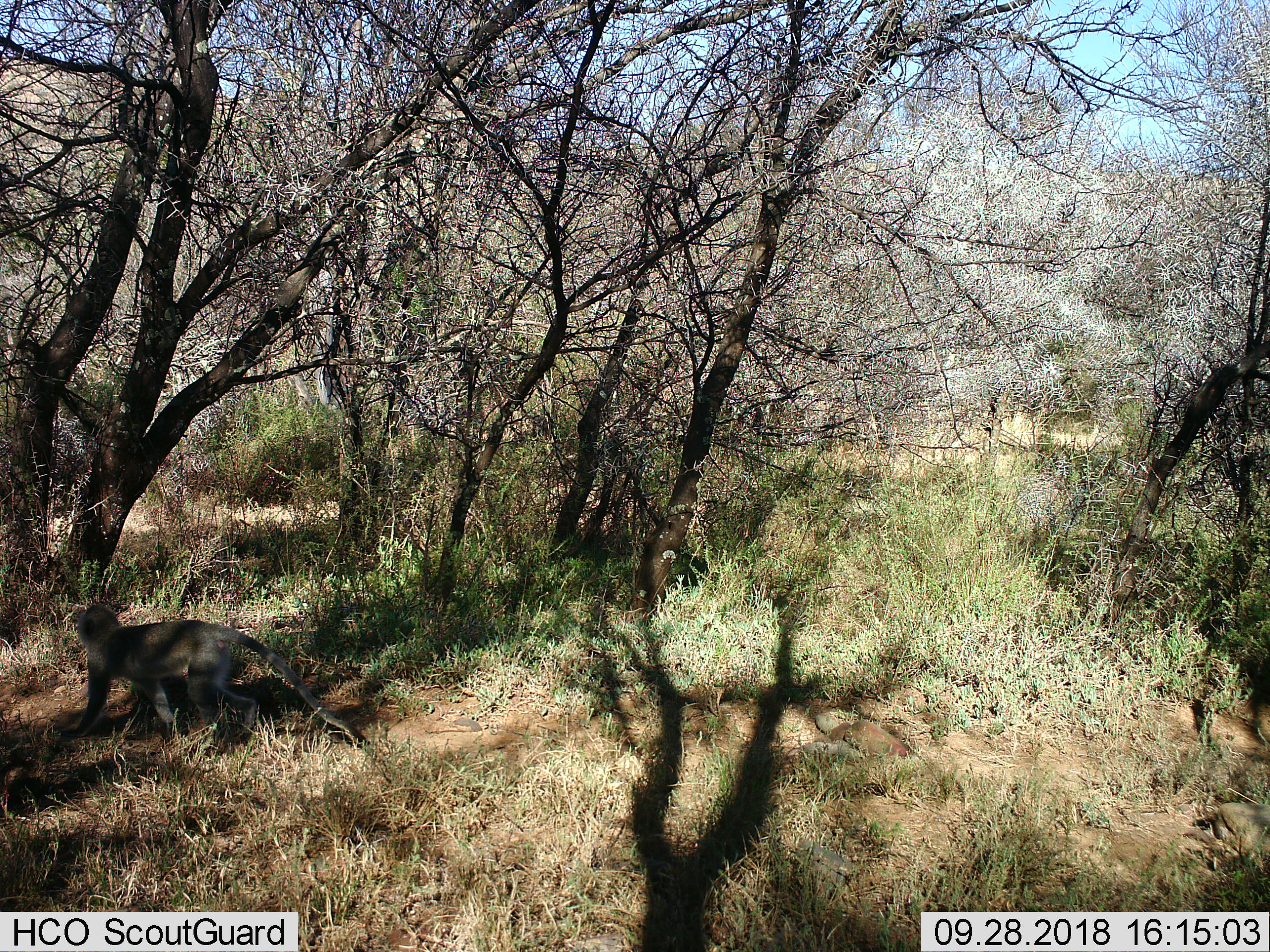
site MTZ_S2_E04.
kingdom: Animalia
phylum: Chordata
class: Mammalia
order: Primates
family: Cercopithecidae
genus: Chlorocebus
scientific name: Chlorocebus pygerythrus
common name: vervet monkey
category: monkeyvervet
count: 1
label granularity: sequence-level